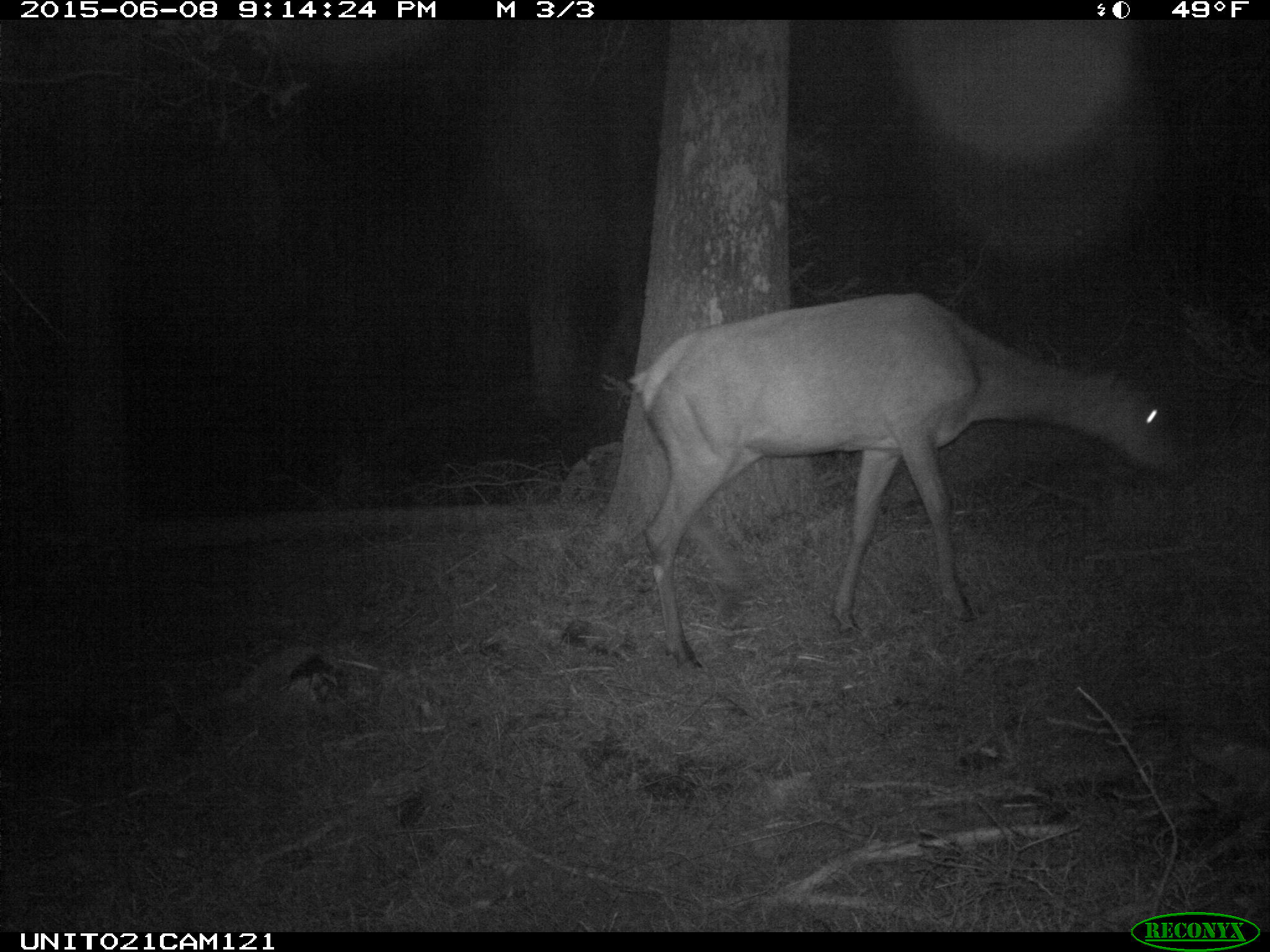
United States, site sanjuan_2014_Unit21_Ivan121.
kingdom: Animalia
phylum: Chordata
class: Mammalia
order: Artiodactyla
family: Cervidae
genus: Cervus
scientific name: Cervus elaphus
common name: red deer